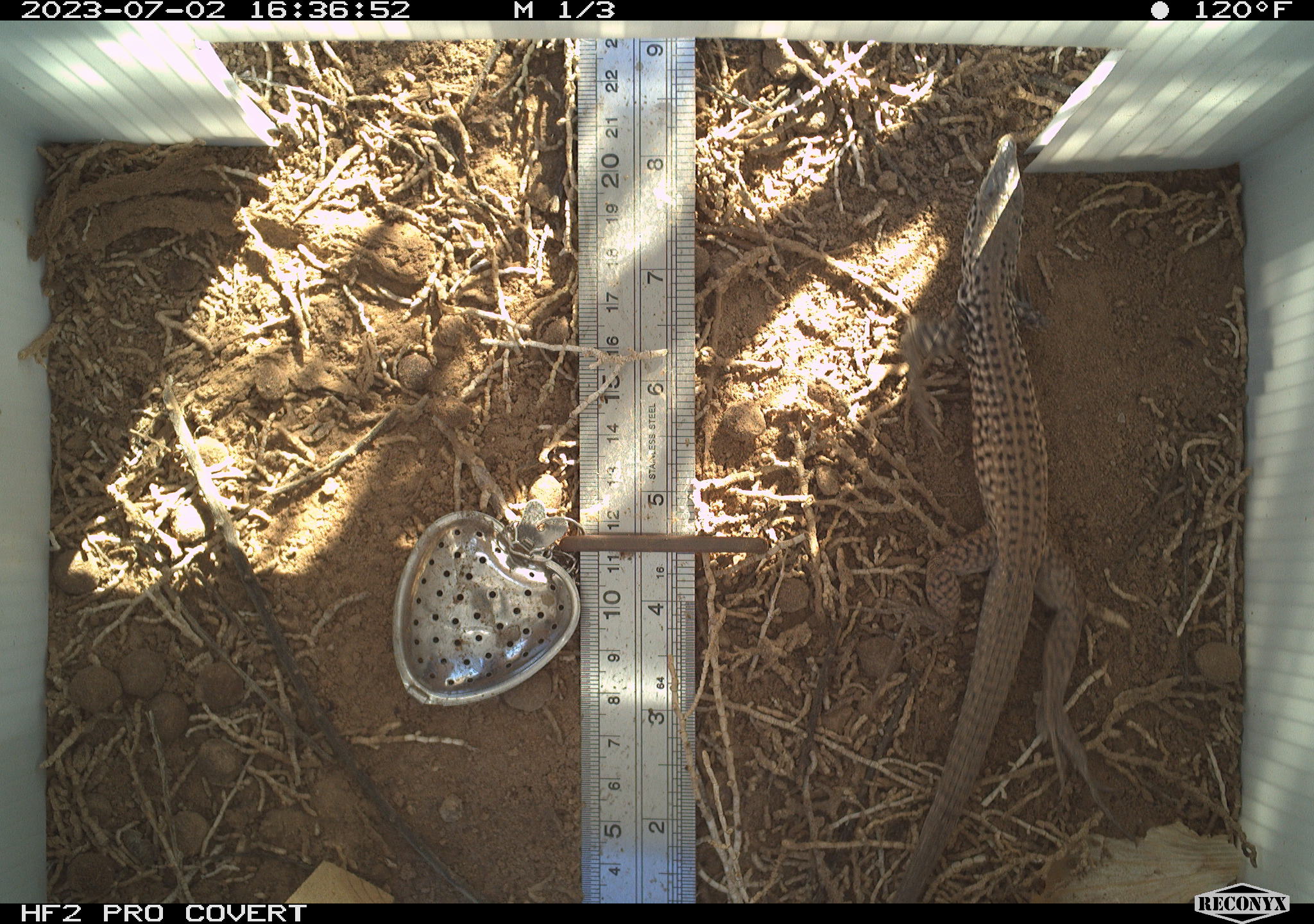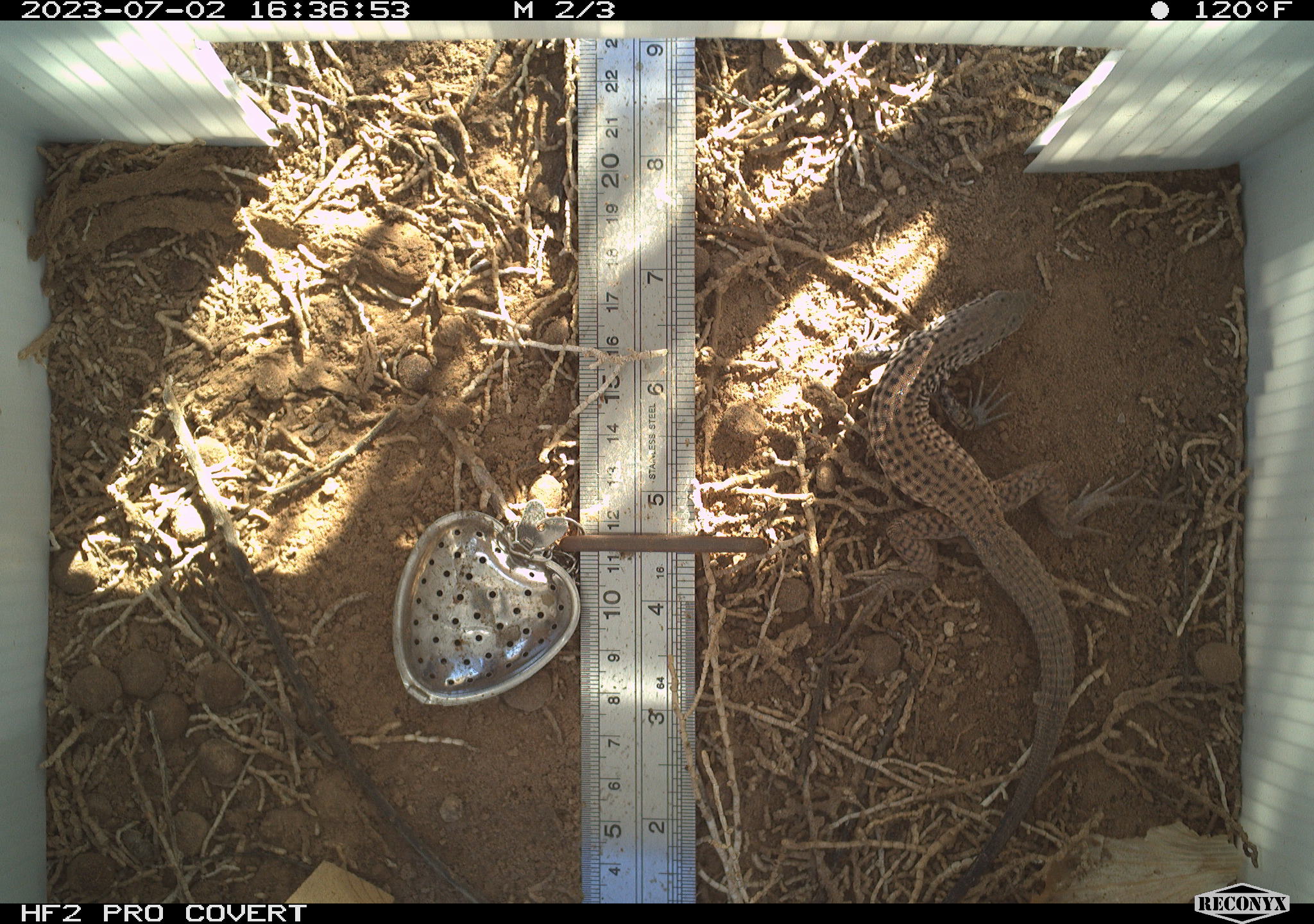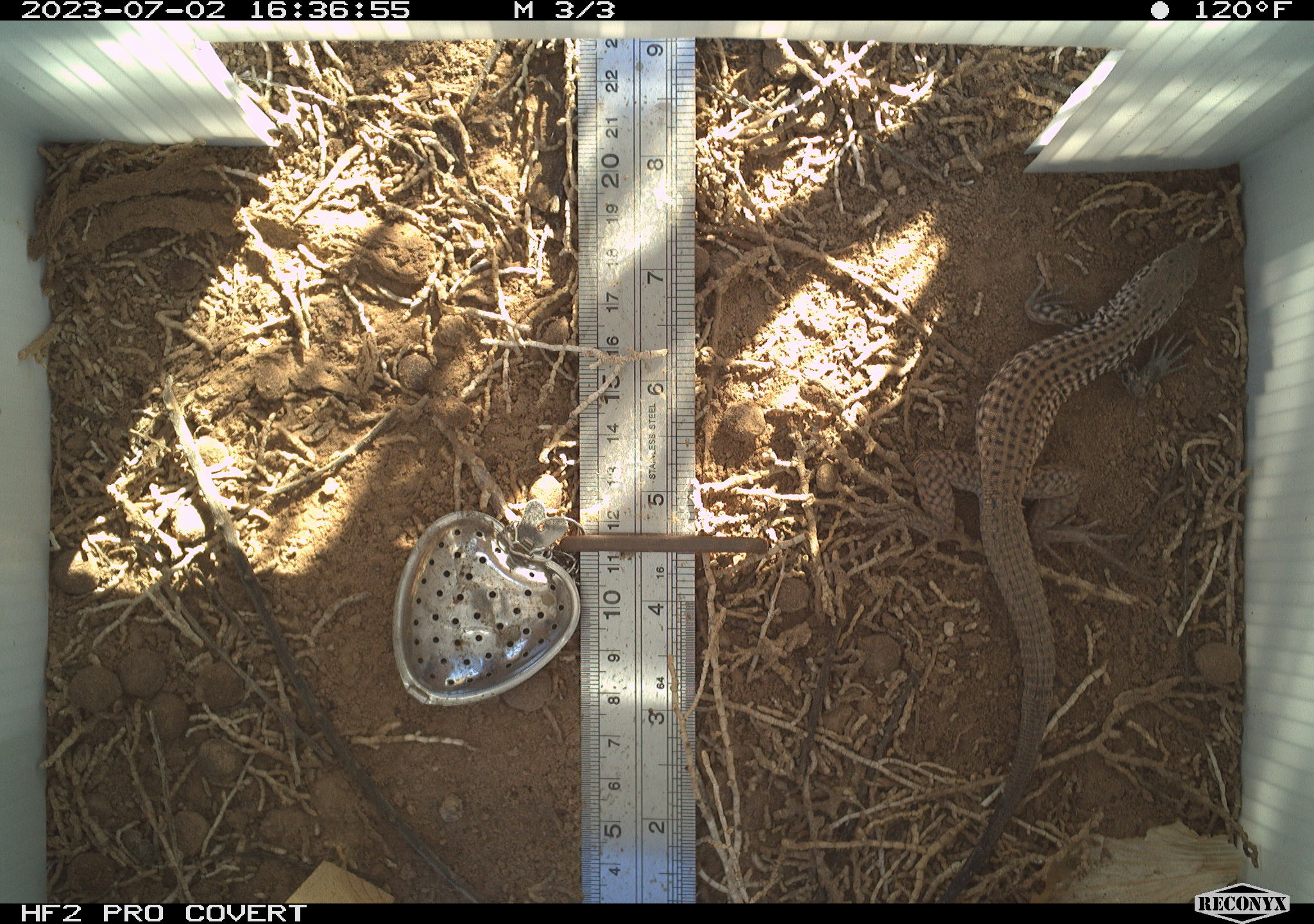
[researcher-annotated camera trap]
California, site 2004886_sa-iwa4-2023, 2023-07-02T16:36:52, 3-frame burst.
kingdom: Animalia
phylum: Chordata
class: Reptilia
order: Squamata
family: Teiidae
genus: Aspidoscelis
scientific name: Aspidoscelis tigris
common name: western whiptail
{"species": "western whiptail (Aspidoscelis tigris)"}